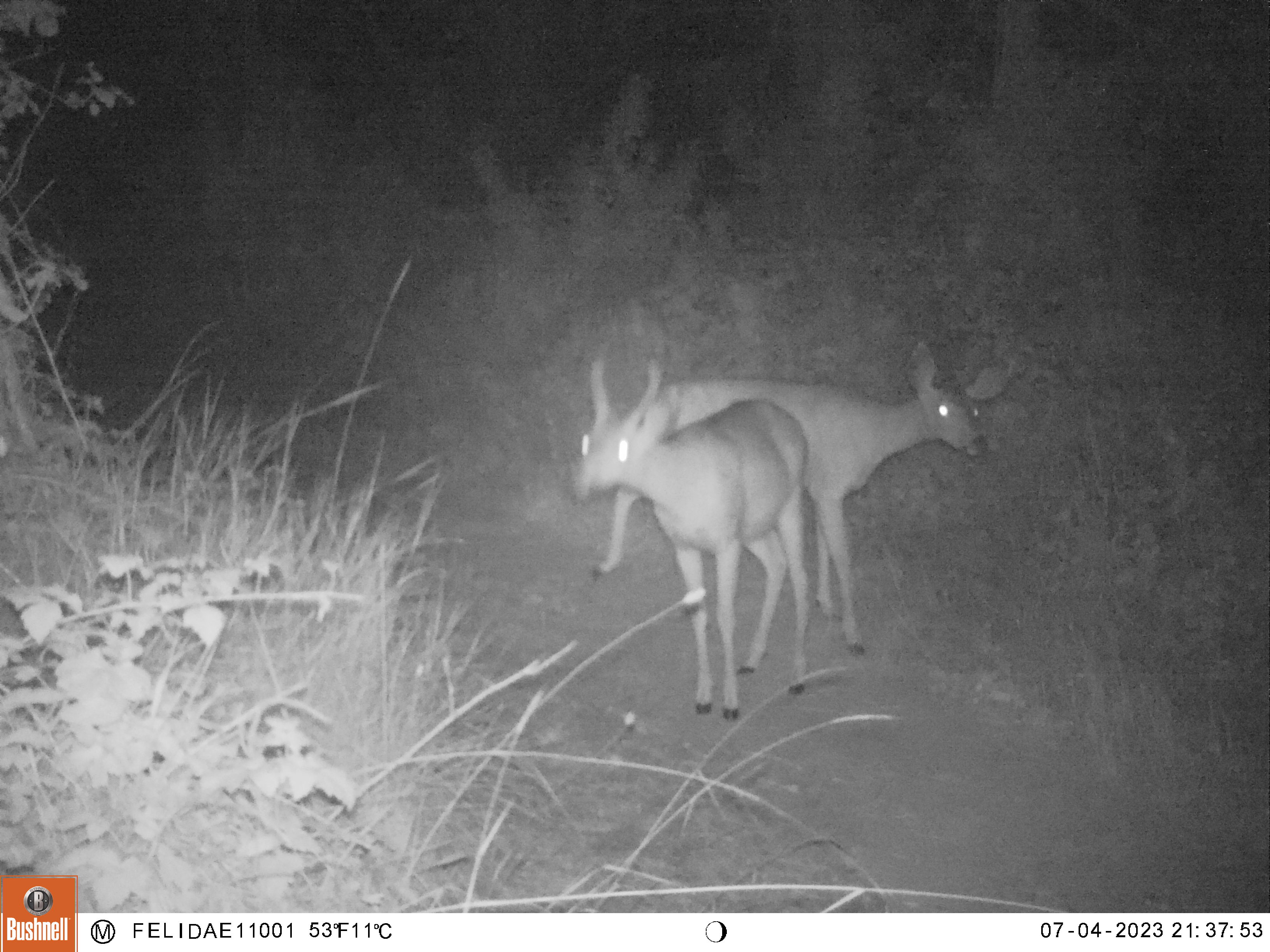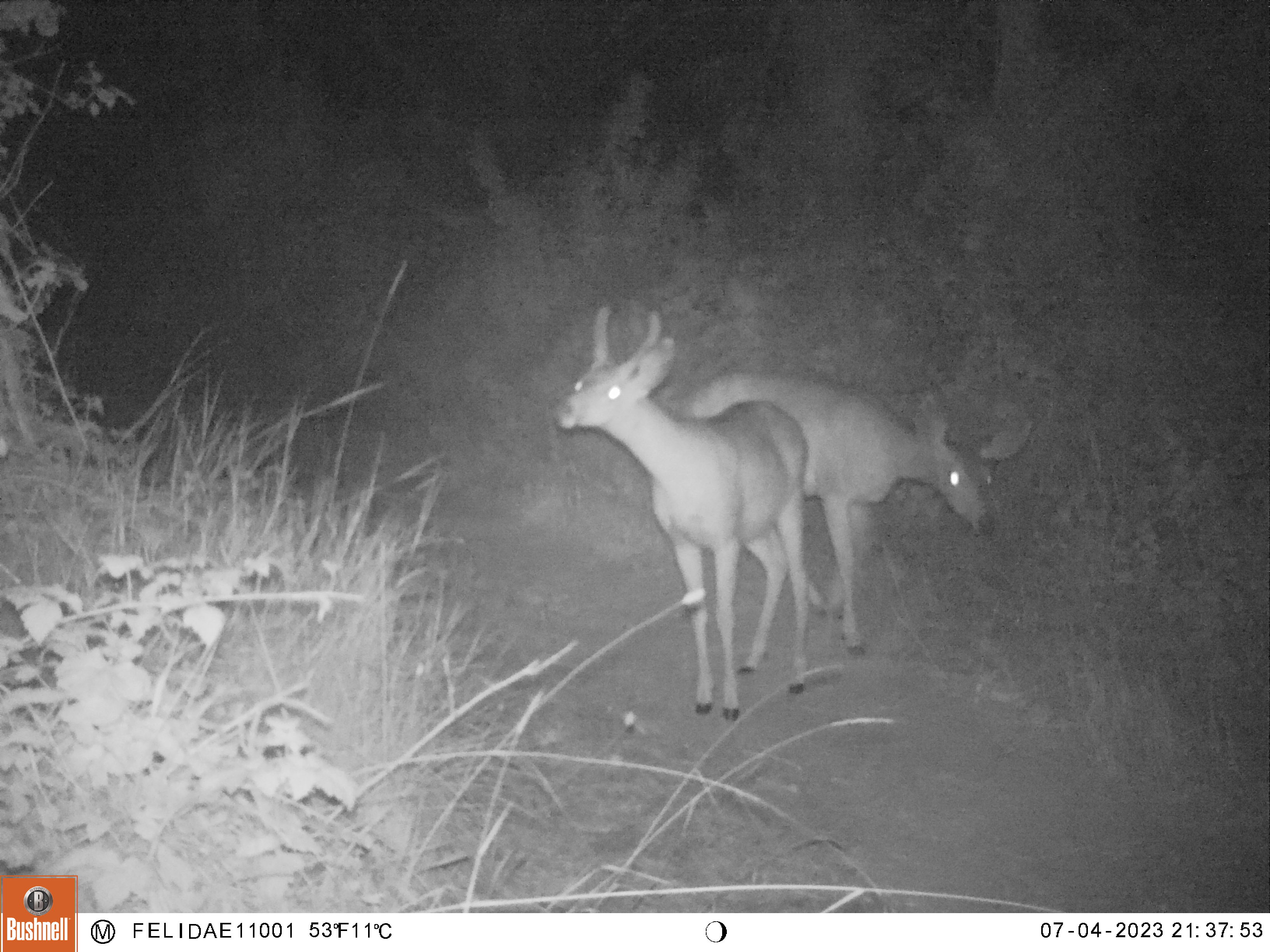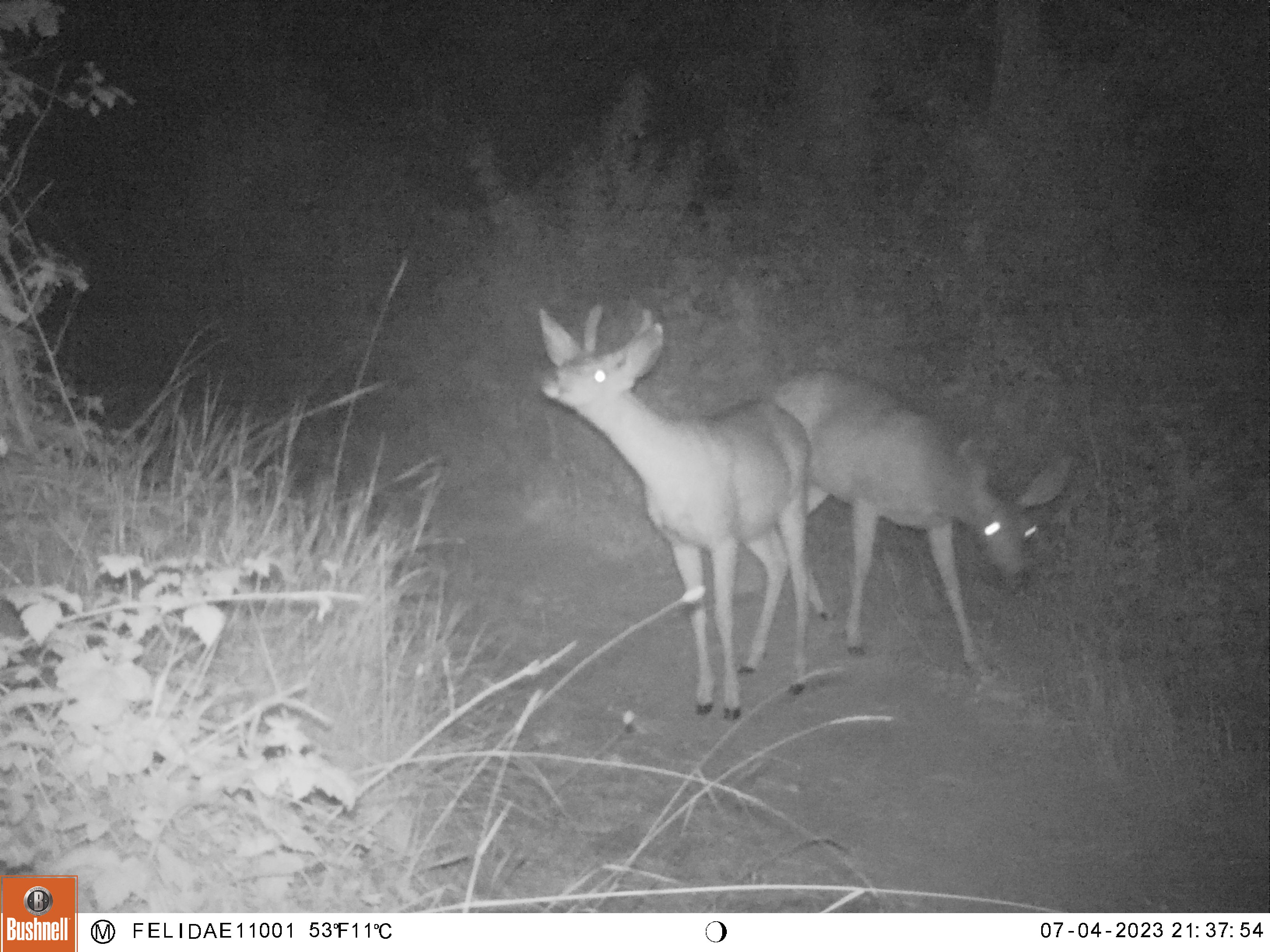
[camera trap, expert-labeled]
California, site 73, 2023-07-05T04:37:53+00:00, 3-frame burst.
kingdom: Animalia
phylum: Chordata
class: Mammalia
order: Artiodactyla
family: Cervidae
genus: Odocoileus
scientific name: Odocoileus hemionus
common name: mule deer